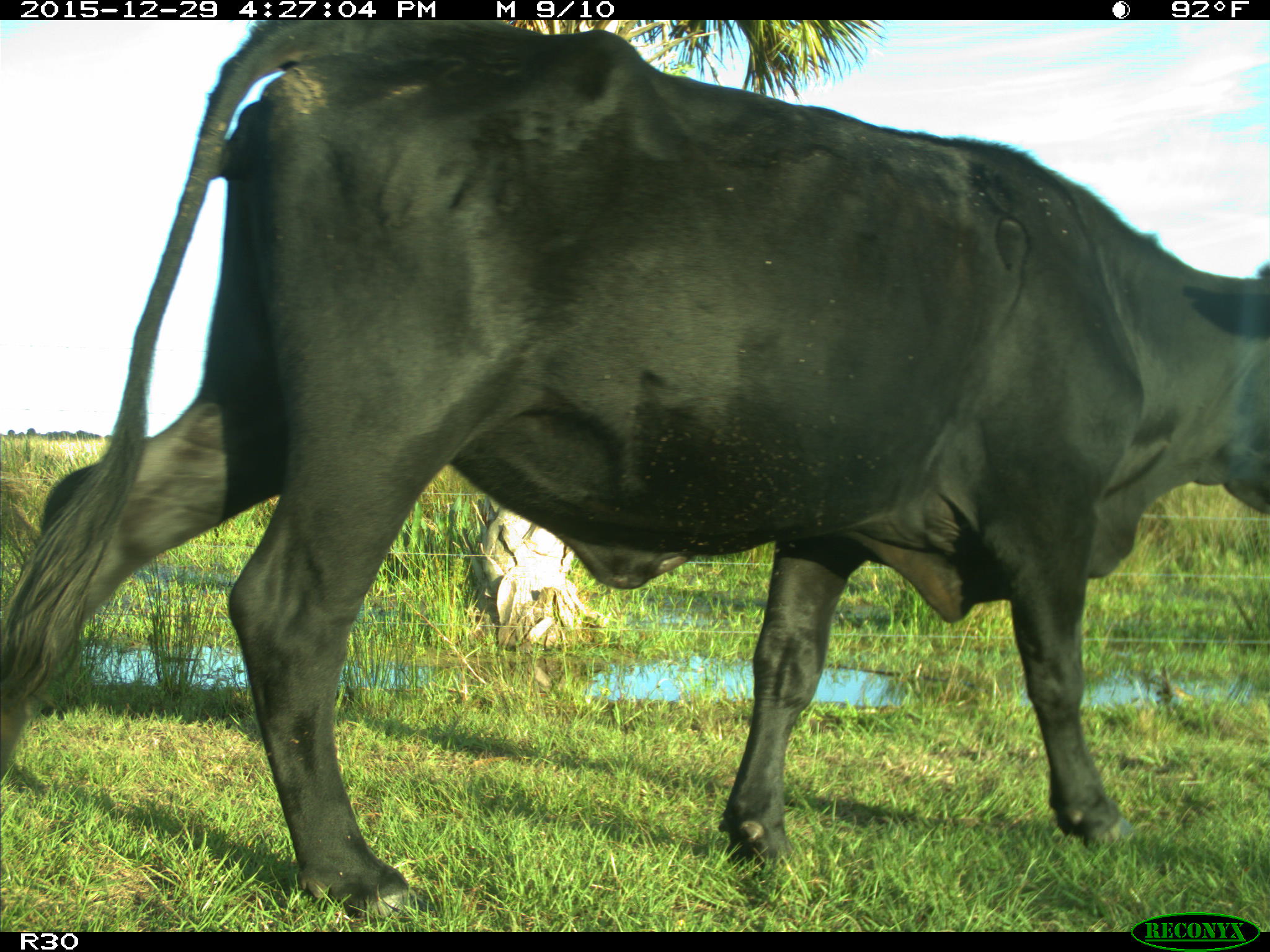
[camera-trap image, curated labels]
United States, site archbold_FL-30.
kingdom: Animalia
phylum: Chordata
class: Mammalia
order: Artiodactyla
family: Bovidae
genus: Bos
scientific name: Bos taurus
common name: domestic cow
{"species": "Bos taurus (domestic cow)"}